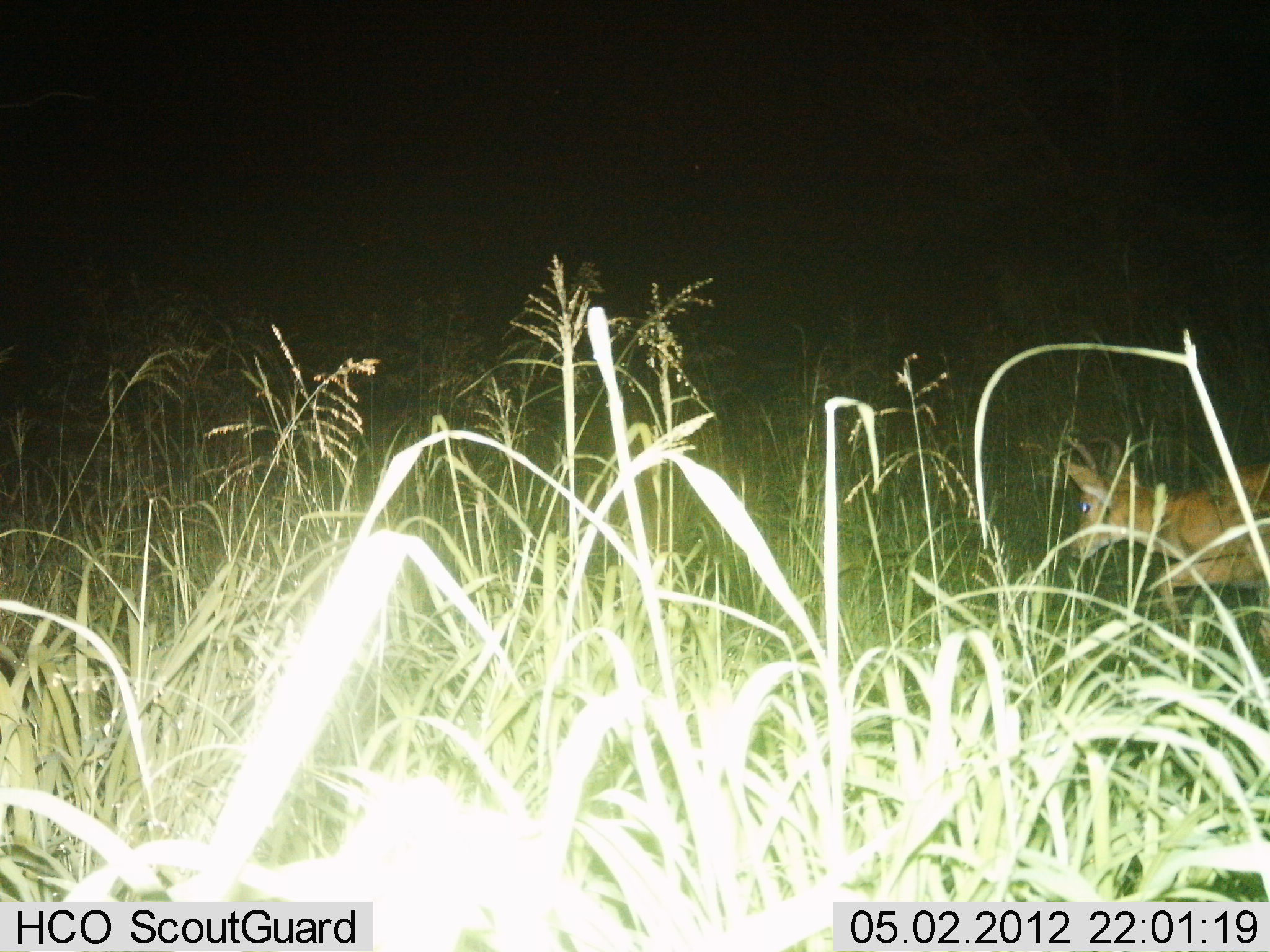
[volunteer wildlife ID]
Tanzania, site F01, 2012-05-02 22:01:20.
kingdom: Animalia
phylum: Chordata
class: Mammalia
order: Artiodactyla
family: Bovidae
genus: Redunca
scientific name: Redunca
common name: reedbuck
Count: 1.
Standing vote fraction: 0%.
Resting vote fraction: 50%.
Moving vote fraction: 50%.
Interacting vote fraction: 0%.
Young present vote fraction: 0%.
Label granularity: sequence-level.